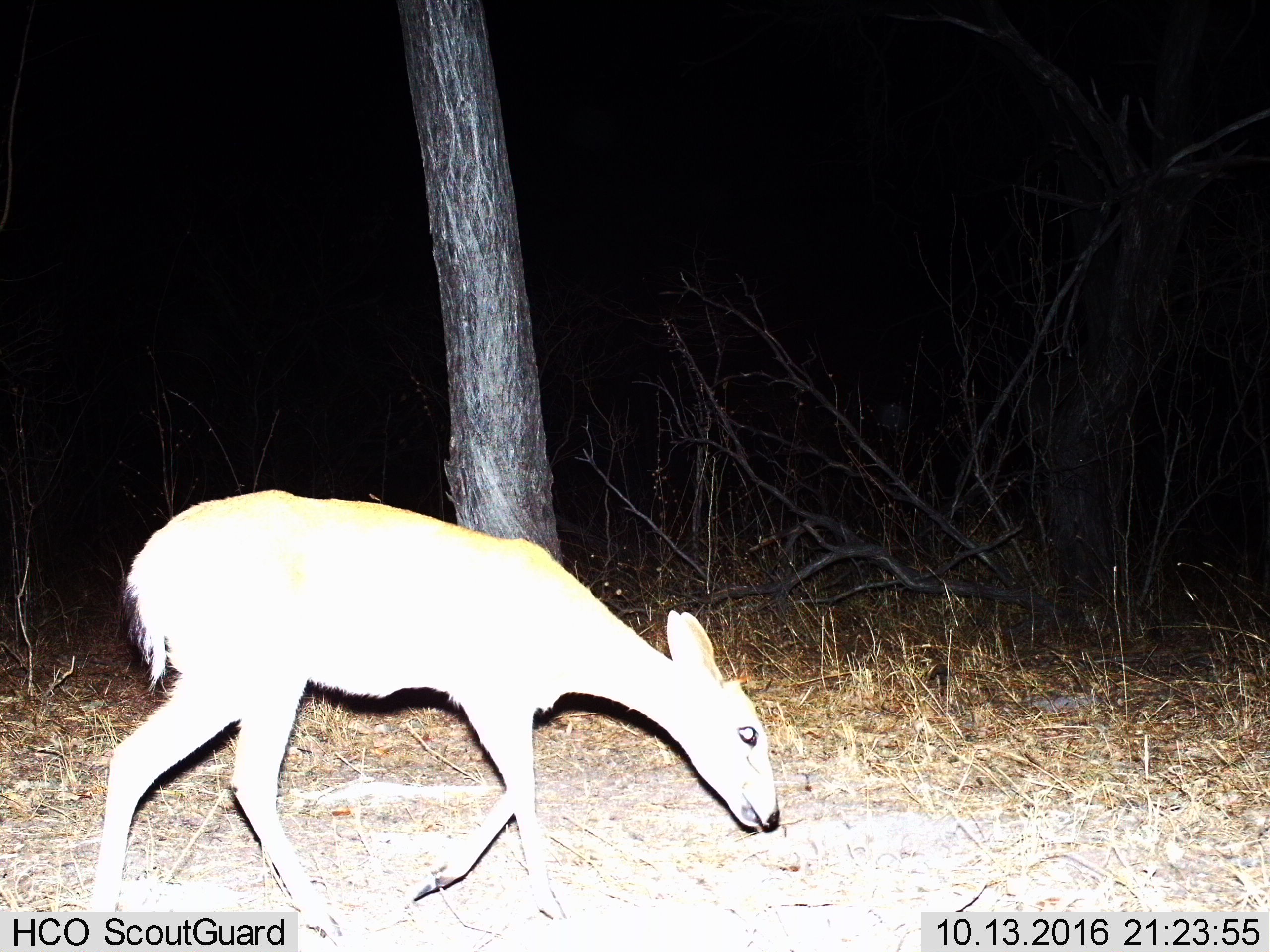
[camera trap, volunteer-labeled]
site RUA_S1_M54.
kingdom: Animalia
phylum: Chordata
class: Mammalia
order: Artiodactyla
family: Bovidae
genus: Sylvicapra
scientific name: Sylvicapra grimmia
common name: common duiker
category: duikercommongrey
Duikercommongrey (common duiker) (Sylvicapra grimmia), count 1. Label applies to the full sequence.